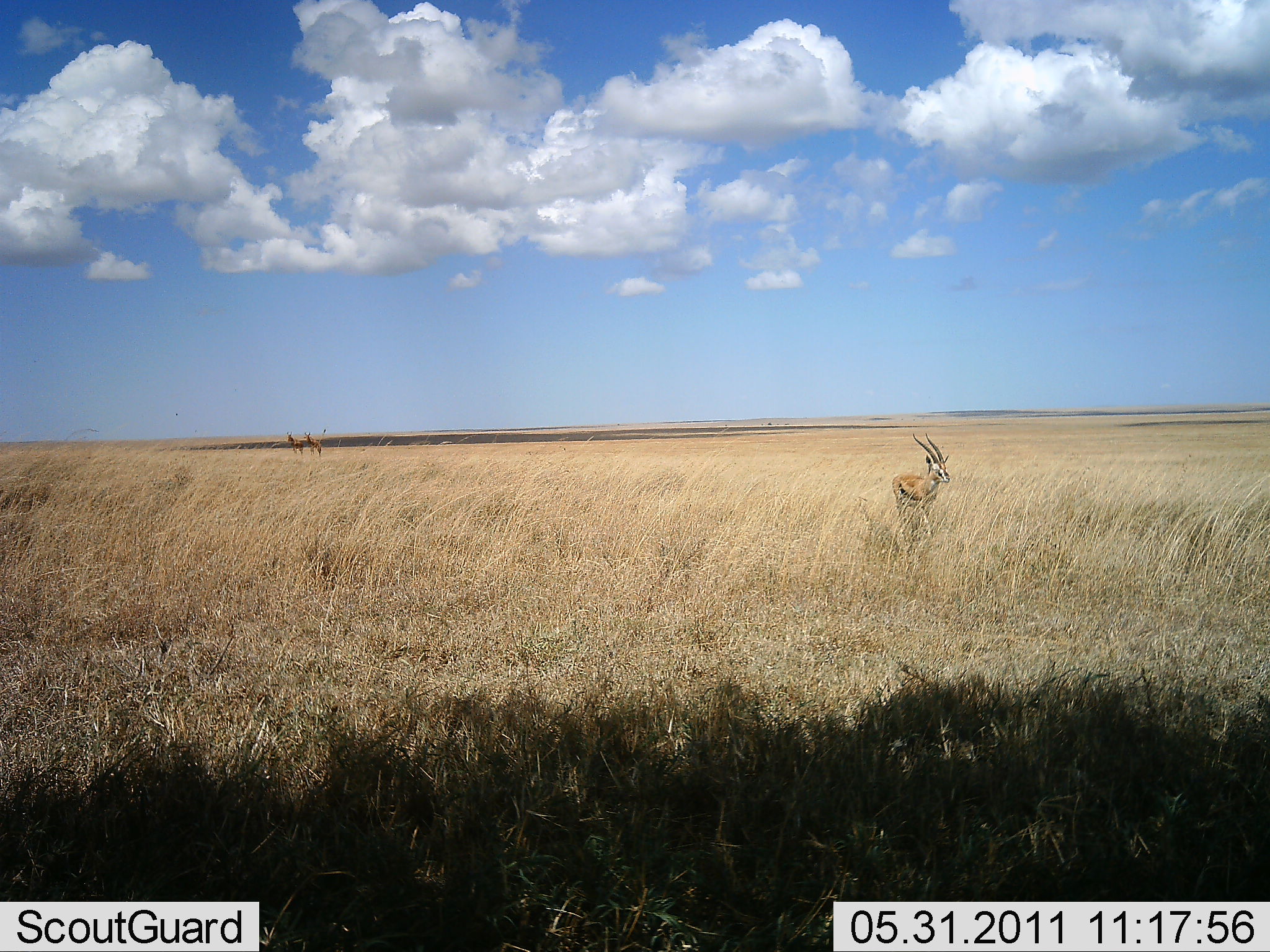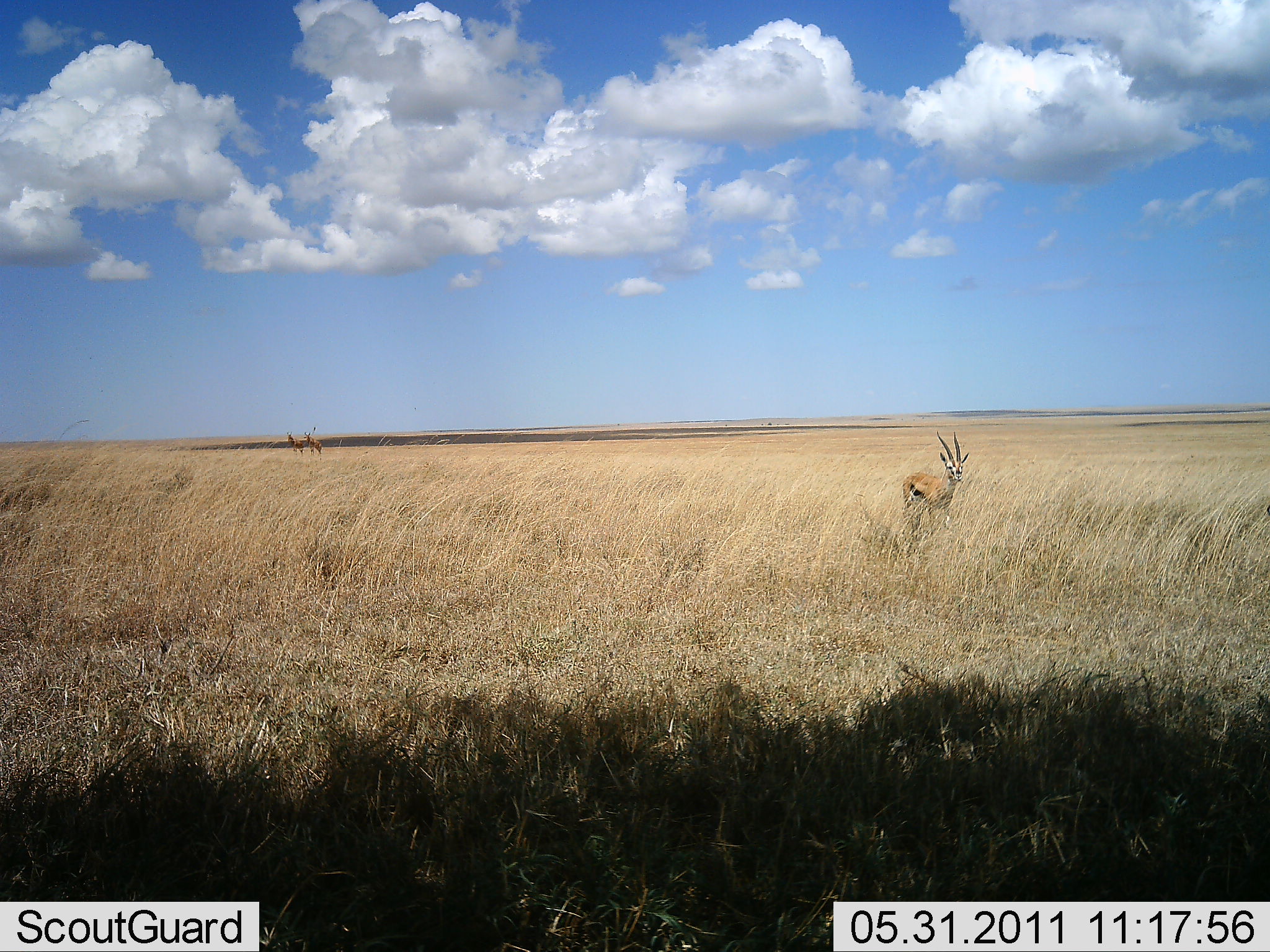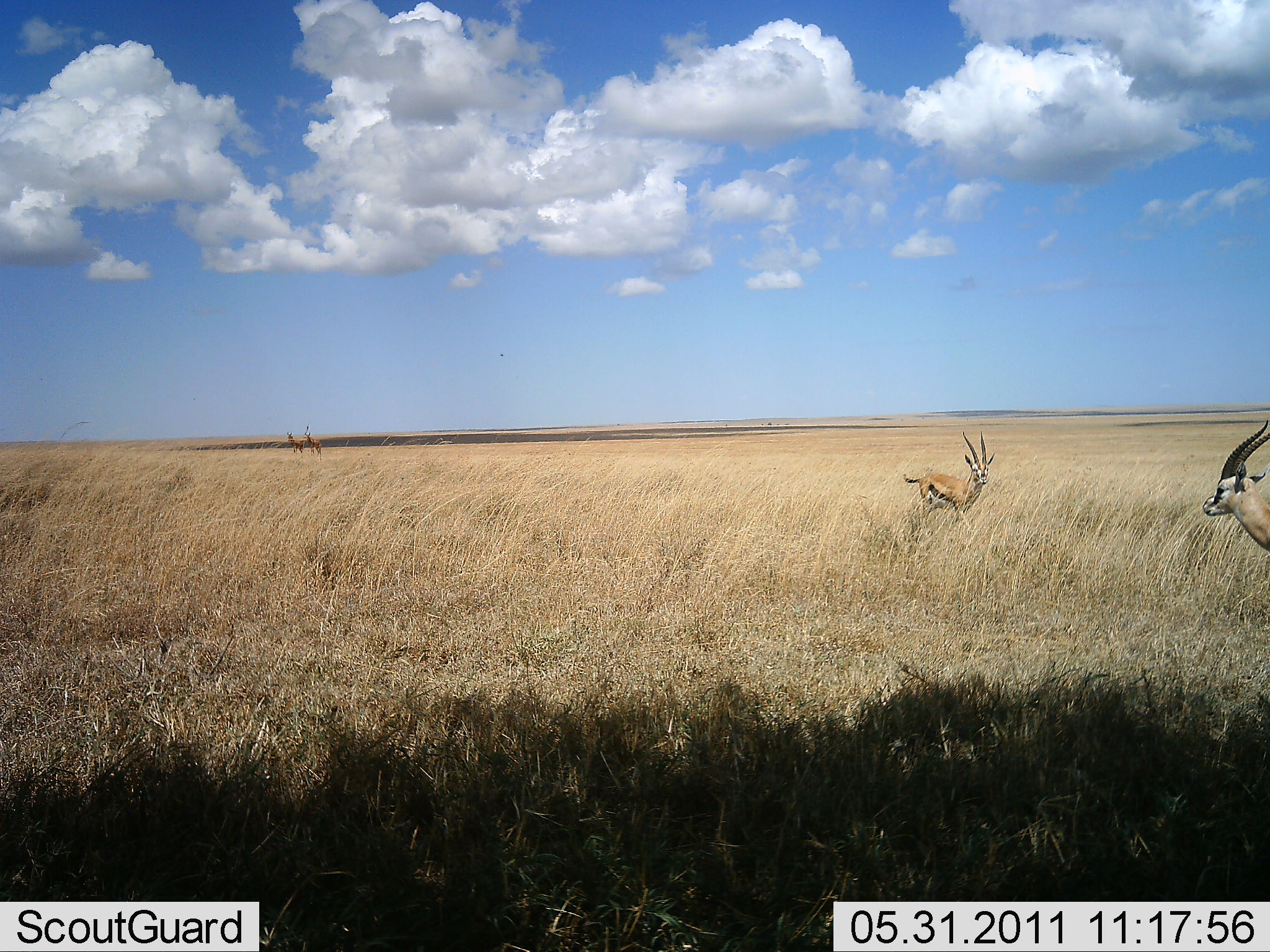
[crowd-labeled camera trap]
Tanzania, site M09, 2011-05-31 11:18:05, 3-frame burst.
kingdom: Animalia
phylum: Chordata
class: Mammalia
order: Artiodactyla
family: Bovidae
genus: Eudorcas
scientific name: Eudorcas thomsonii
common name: thomson's gazelle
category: gazellethomsons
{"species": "gazellethomsons (thomson's gazelle) (Eudorcas thomsonii)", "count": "2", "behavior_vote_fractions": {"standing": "43%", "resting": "0%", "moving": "79%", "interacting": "0%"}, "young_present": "0%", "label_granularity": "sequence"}